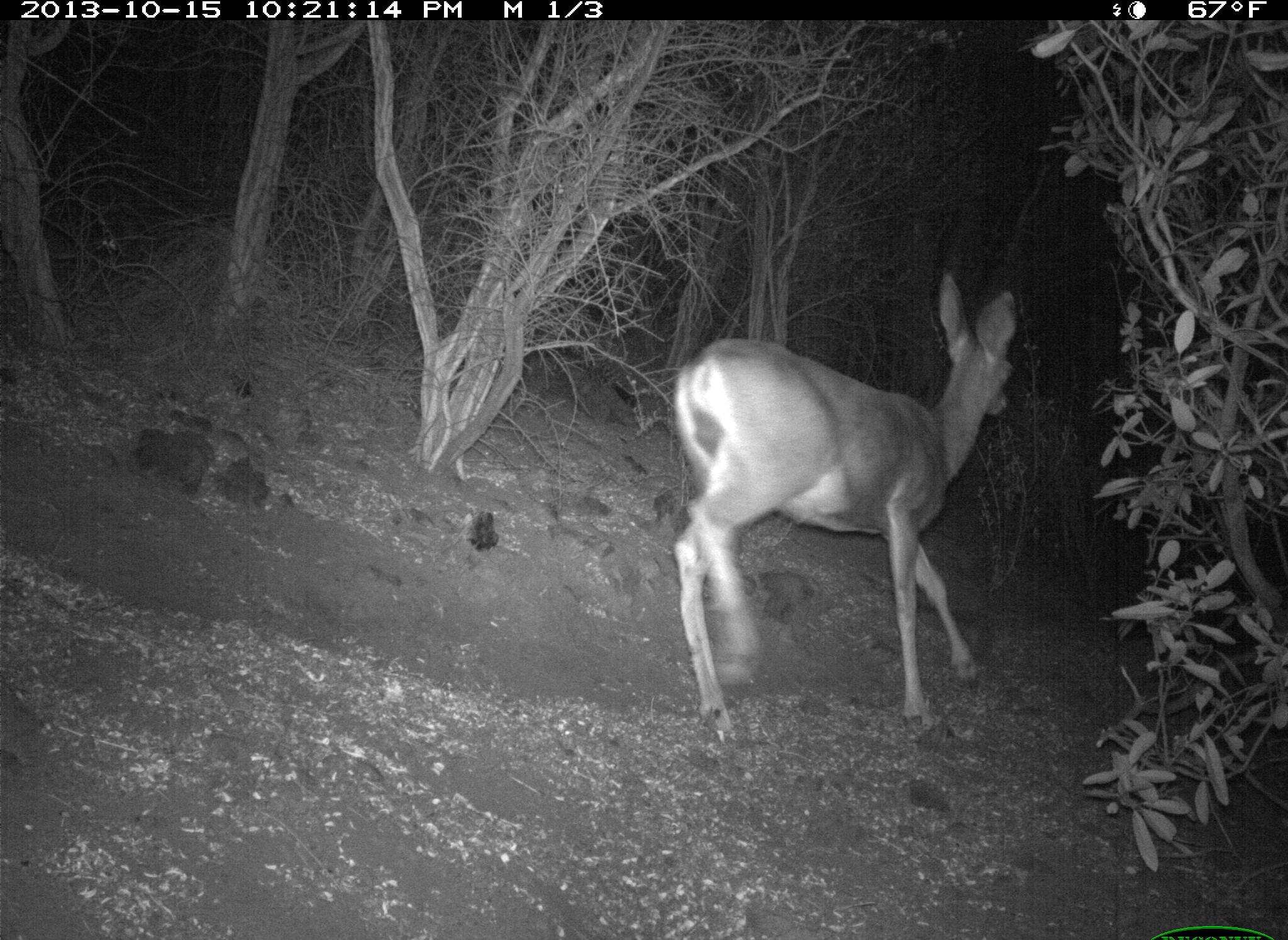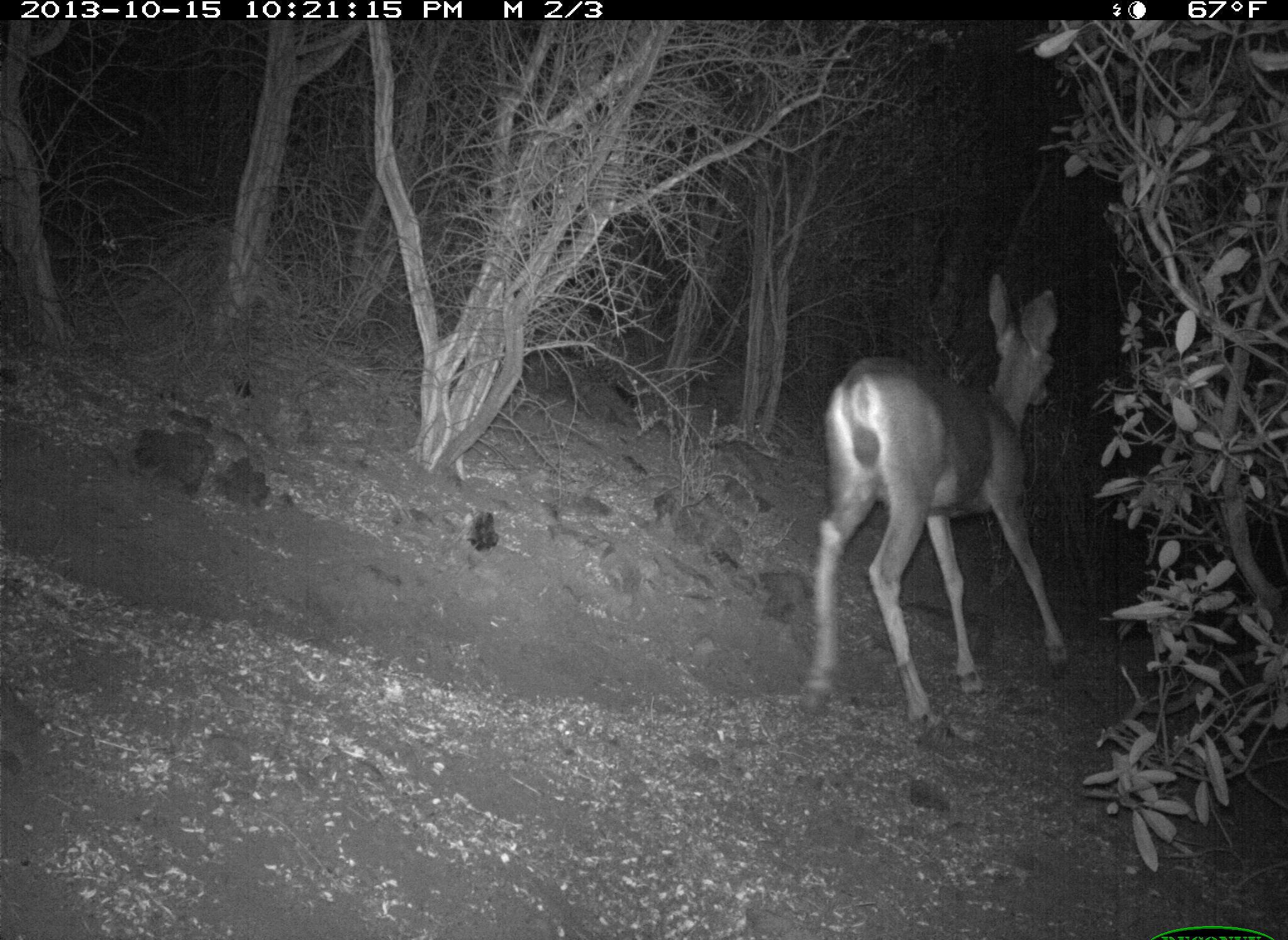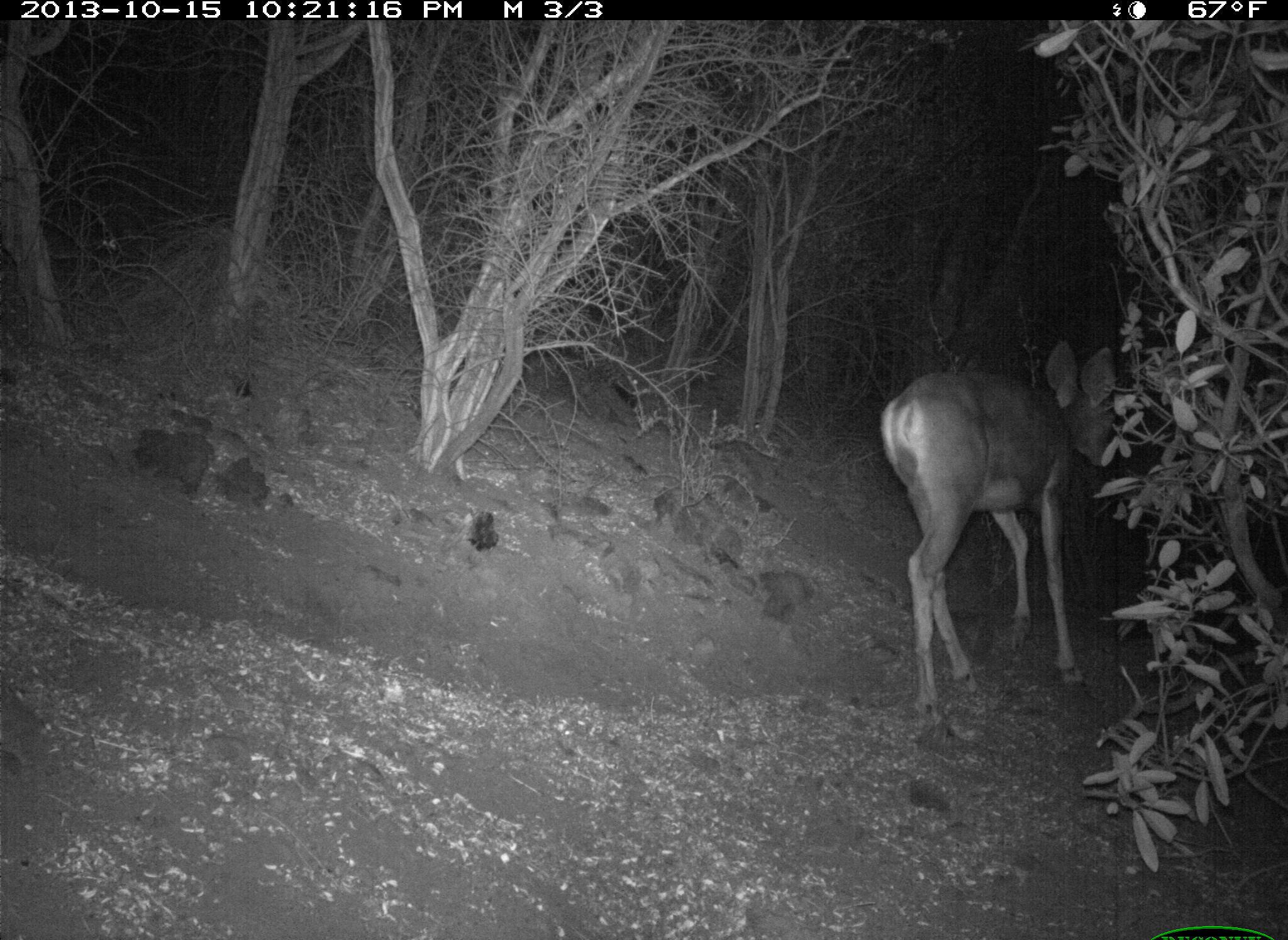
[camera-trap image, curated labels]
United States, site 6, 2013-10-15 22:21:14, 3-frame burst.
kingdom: Animalia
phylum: Chordata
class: Mammalia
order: Artiodactyla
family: Cervidae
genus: Odocoileus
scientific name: Odocoileus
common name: deer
Deer (Odocoileus).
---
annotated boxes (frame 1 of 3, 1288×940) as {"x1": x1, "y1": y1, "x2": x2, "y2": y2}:
deer: {"x1": 671, "y1": 273, "x2": 1022, "y2": 754}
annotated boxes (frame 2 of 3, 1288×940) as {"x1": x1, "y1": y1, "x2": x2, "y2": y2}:
deer: {"x1": 808, "y1": 276, "x2": 1074, "y2": 737}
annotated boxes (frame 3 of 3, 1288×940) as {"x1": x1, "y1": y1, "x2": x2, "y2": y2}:
deer: {"x1": 878, "y1": 340, "x2": 1121, "y2": 729}